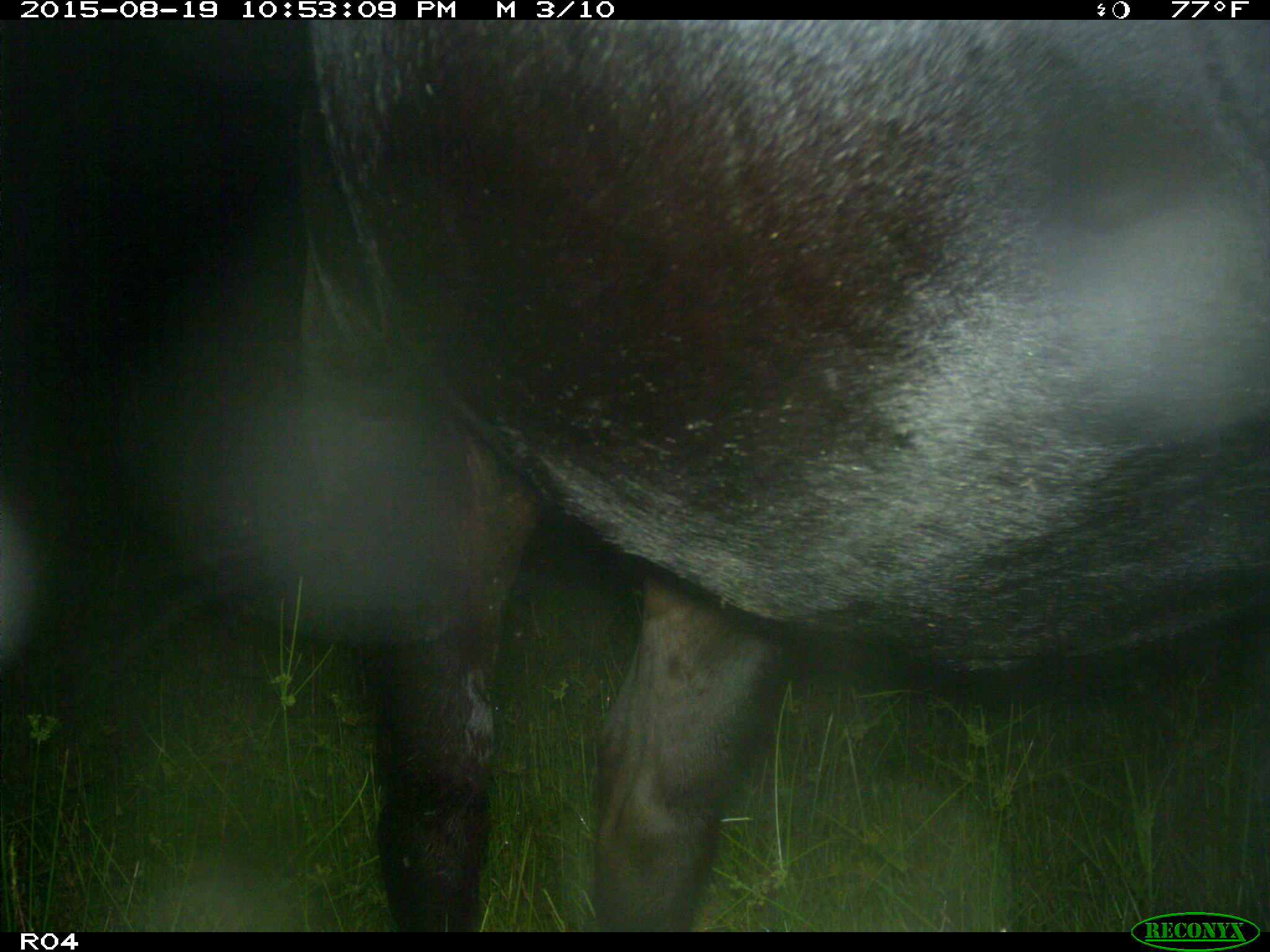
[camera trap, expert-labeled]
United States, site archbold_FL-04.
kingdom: Animalia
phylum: Chordata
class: Mammalia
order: Artiodactyla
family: Bovidae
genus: Bos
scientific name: Bos taurus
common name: domestic cow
Bos taurus (domestic cow).